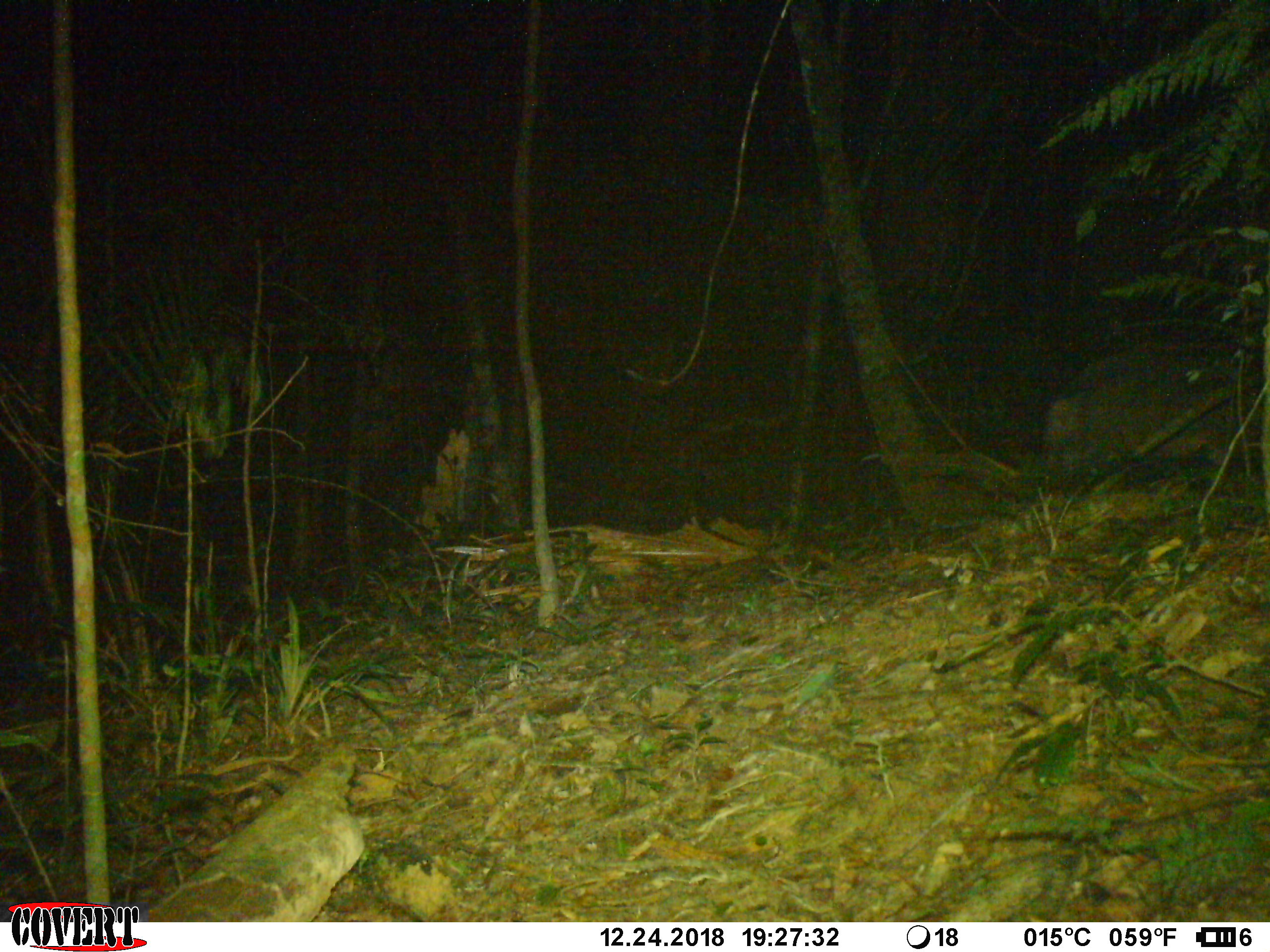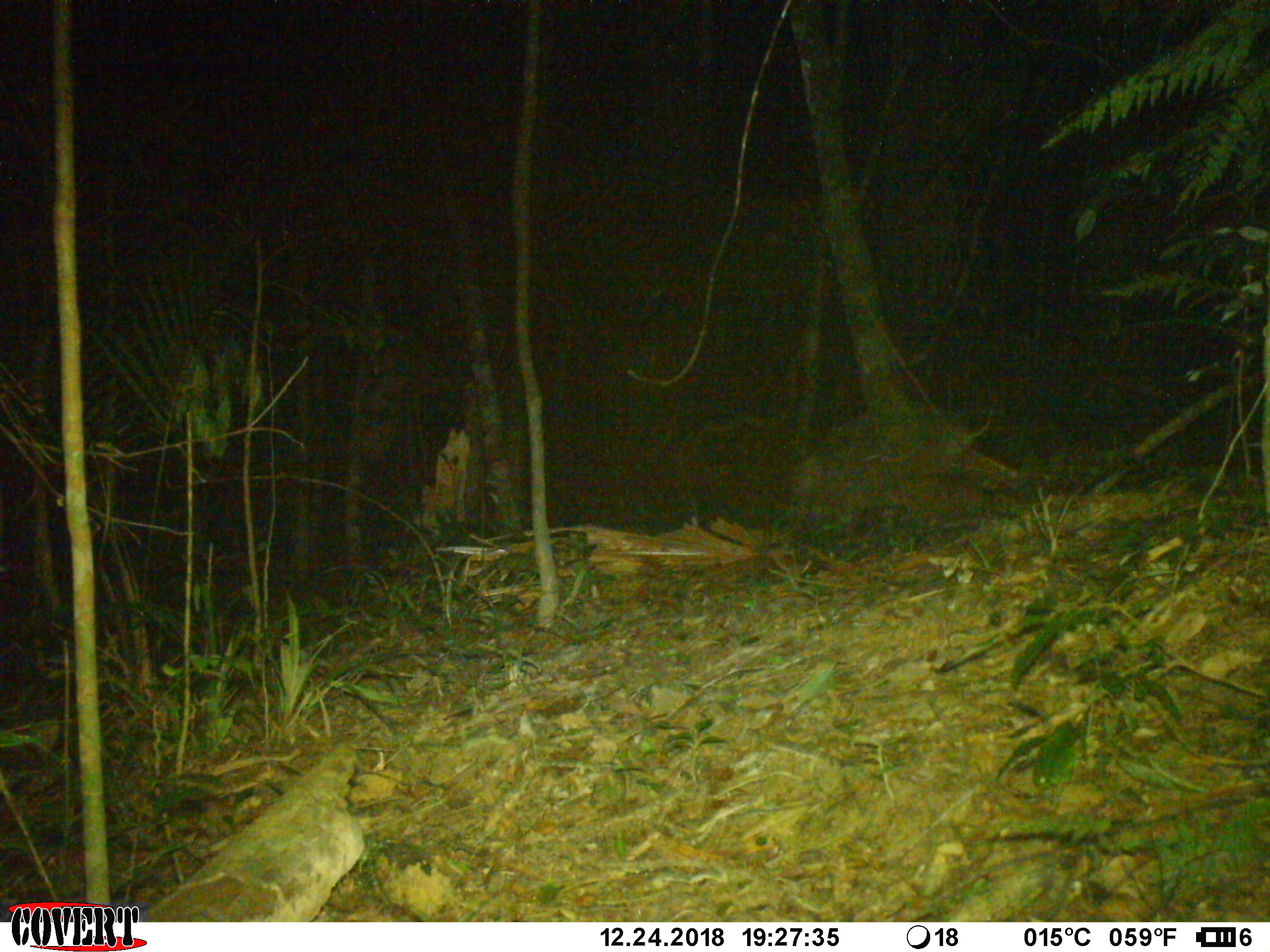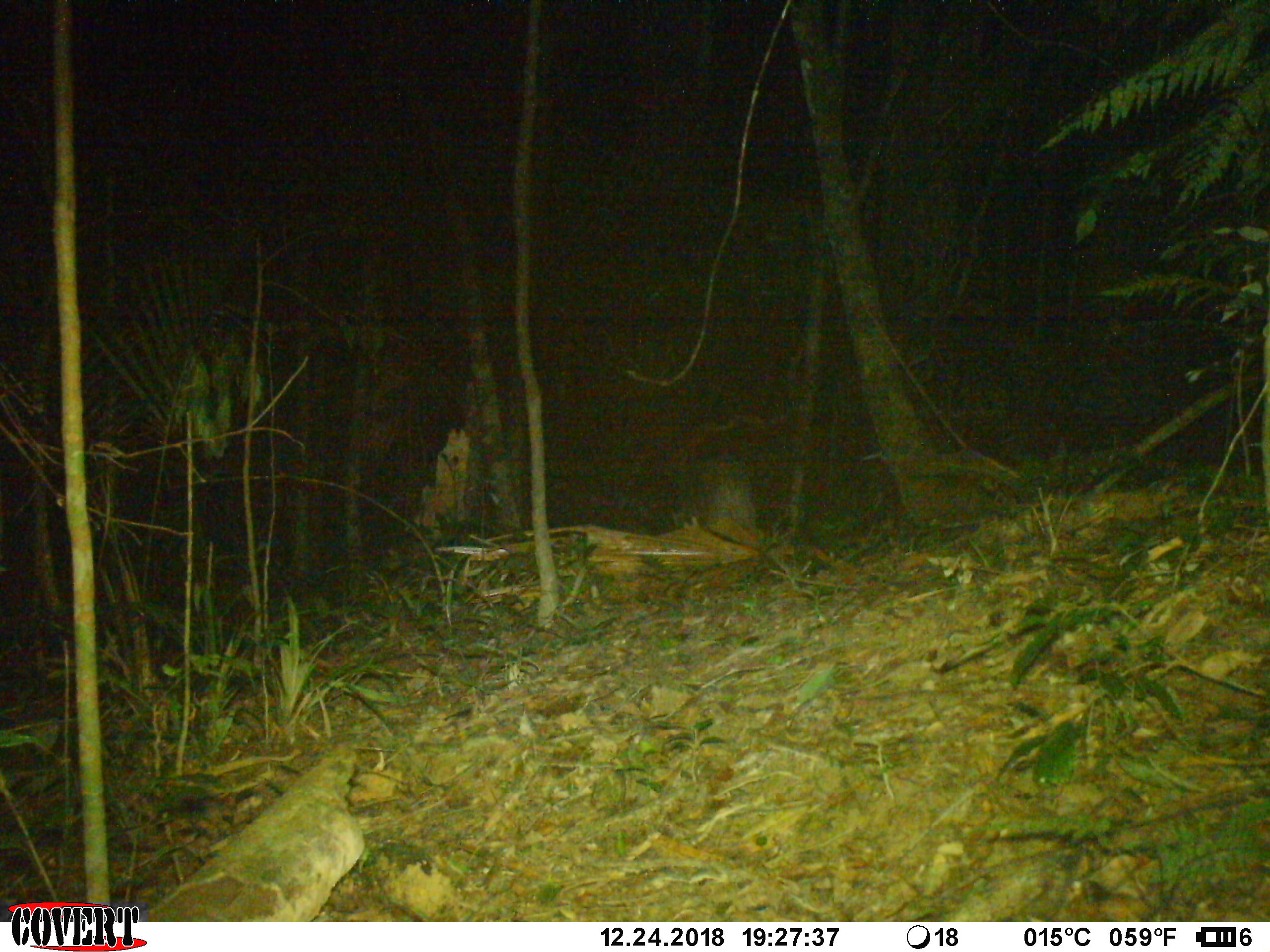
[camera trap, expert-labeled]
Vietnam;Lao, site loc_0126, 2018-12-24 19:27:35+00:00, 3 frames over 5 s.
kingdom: Animalia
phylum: Chordata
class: Mammalia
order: Artiodactyla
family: Suidae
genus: Sus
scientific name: Sus scrofa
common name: eurasian wild pig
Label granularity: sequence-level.